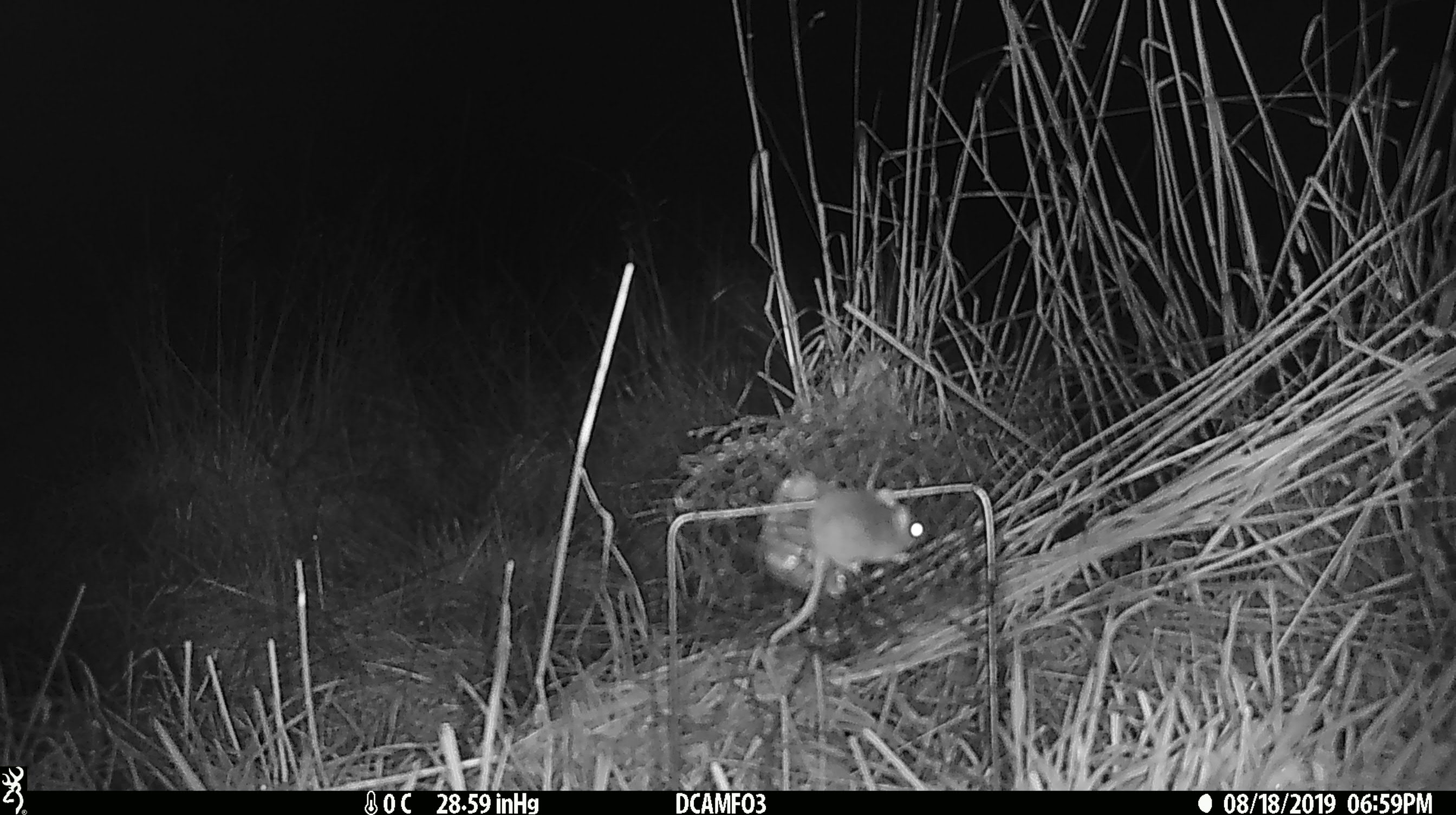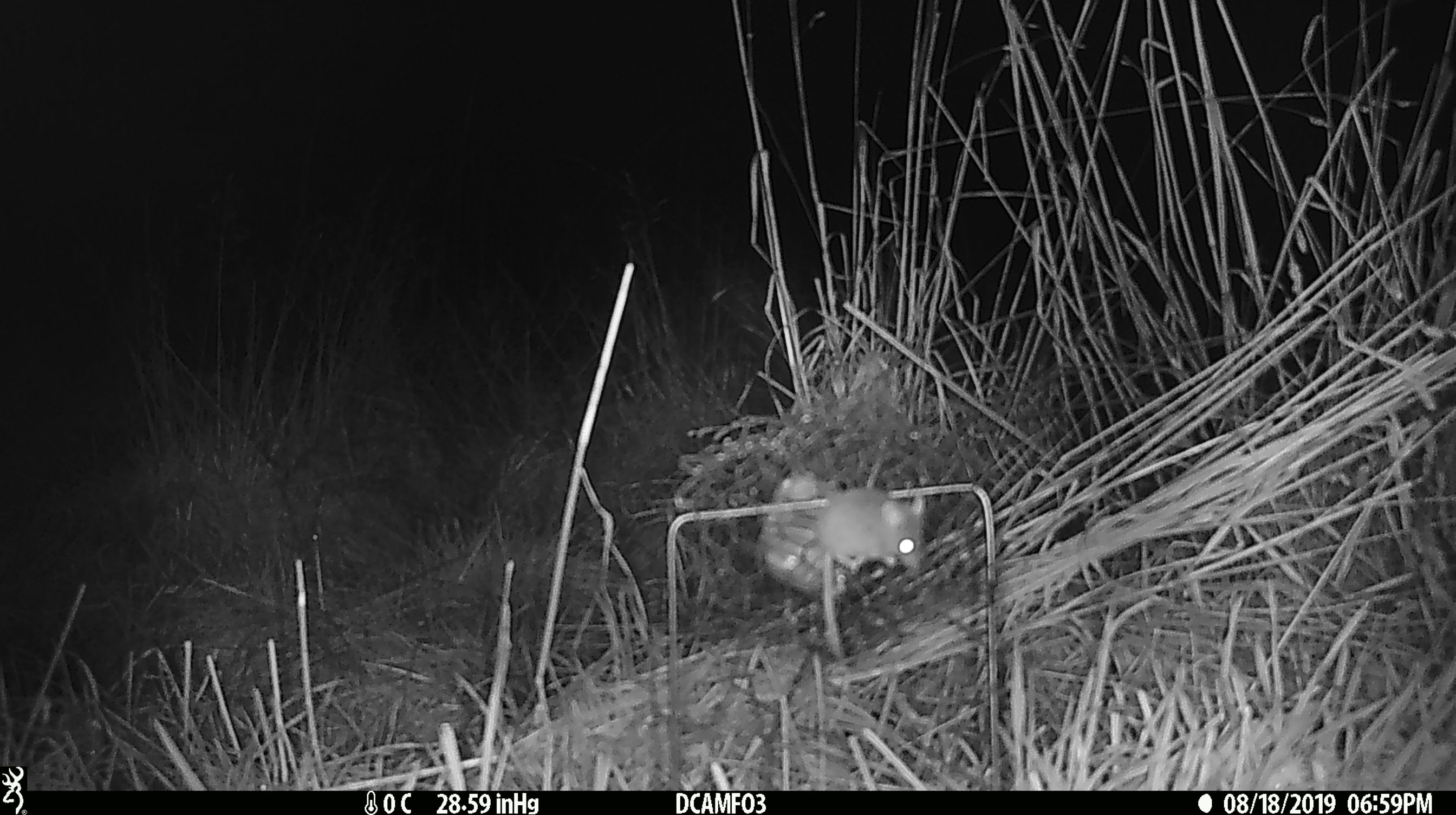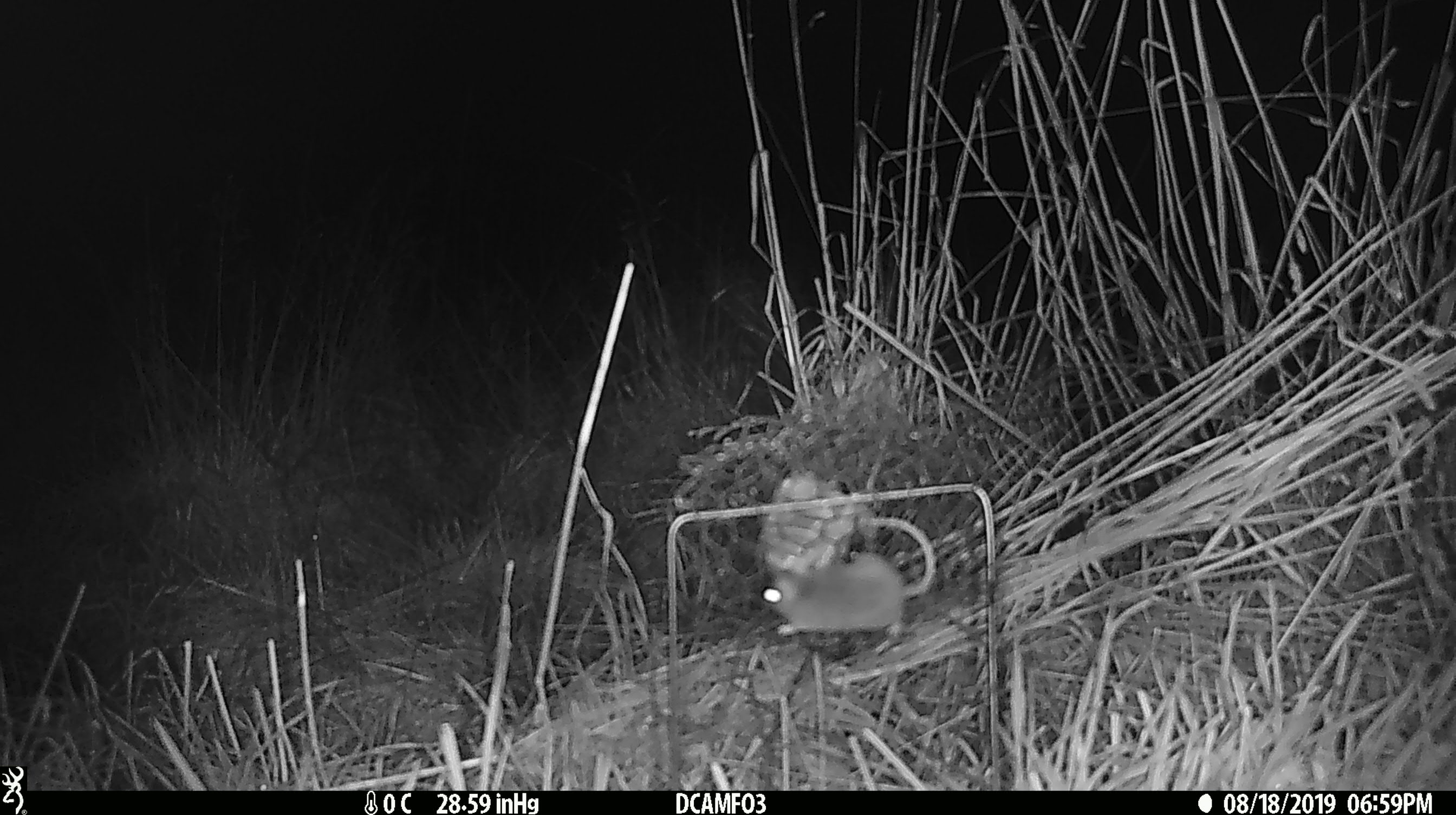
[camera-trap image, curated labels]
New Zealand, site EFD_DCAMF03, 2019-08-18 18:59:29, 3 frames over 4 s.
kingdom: Animalia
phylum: Chordata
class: Mammalia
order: Rodentia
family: Muridae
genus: Mus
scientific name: Mus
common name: mouse